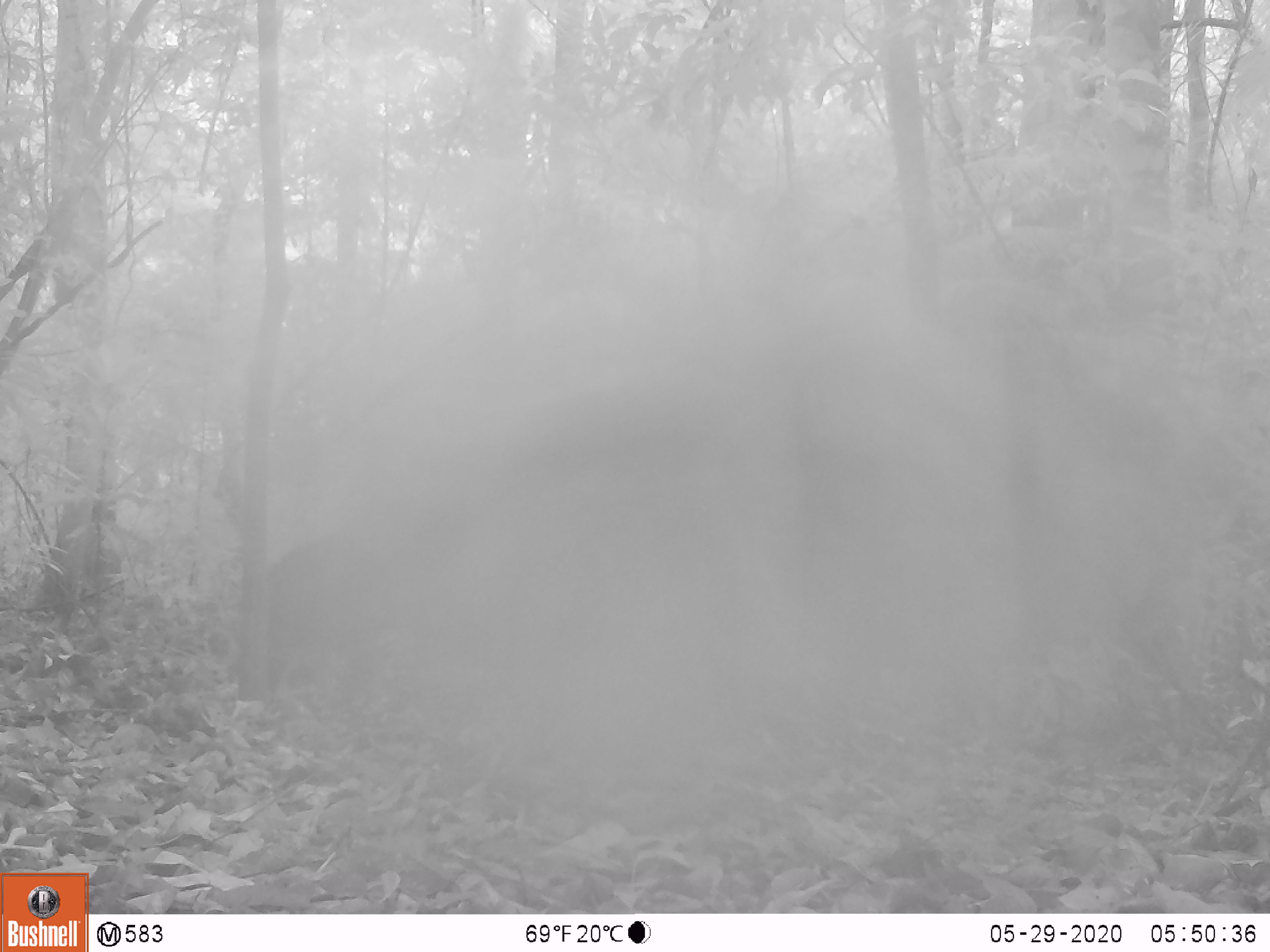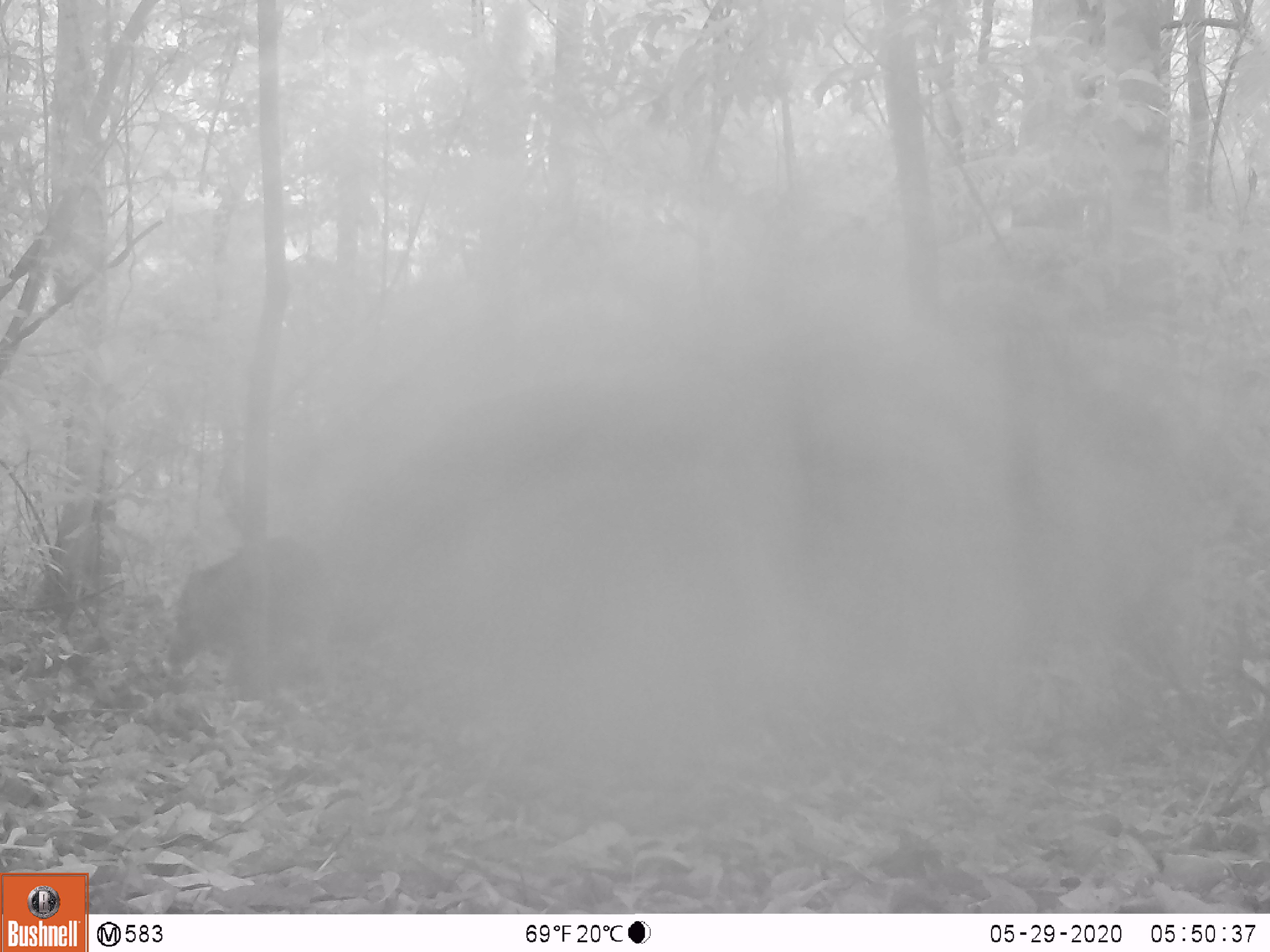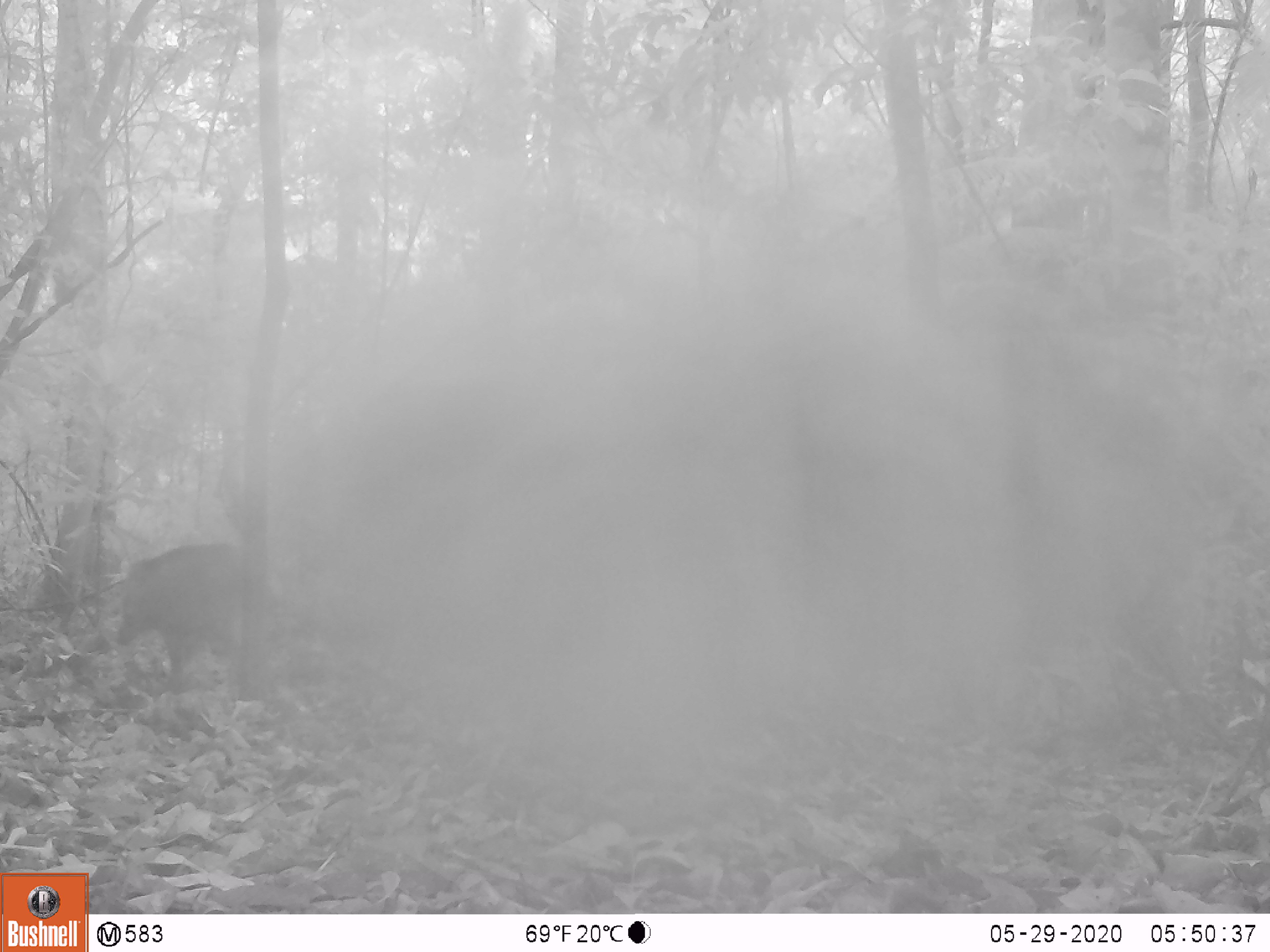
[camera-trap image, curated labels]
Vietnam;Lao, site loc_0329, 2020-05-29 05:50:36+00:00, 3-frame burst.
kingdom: Animalia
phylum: Chordata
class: Mammalia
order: Artiodactyla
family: Suidae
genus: Sus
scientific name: Sus scrofa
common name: eurasian wild pig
Eurasian wild pig (Sus scrofa). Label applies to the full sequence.